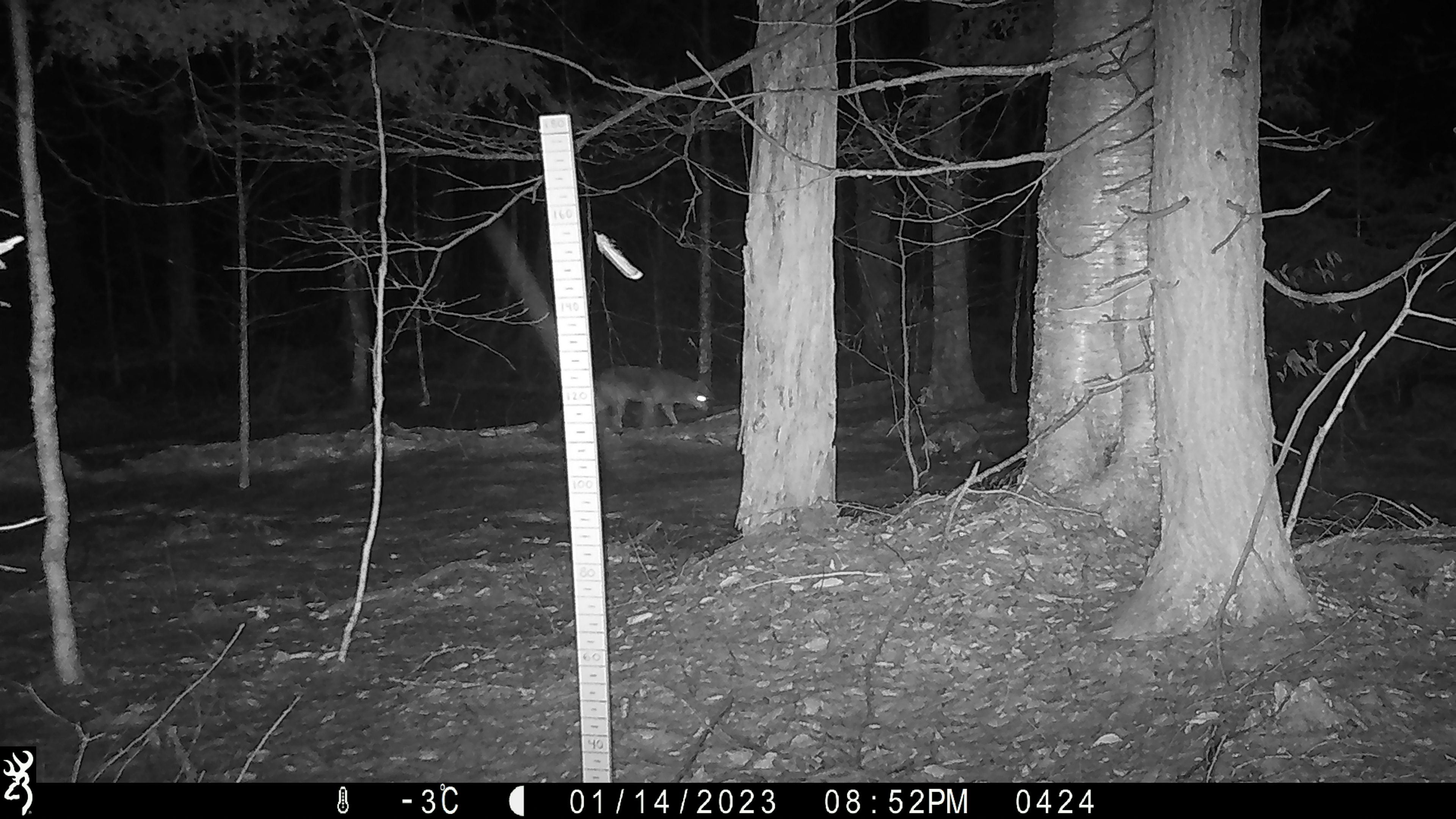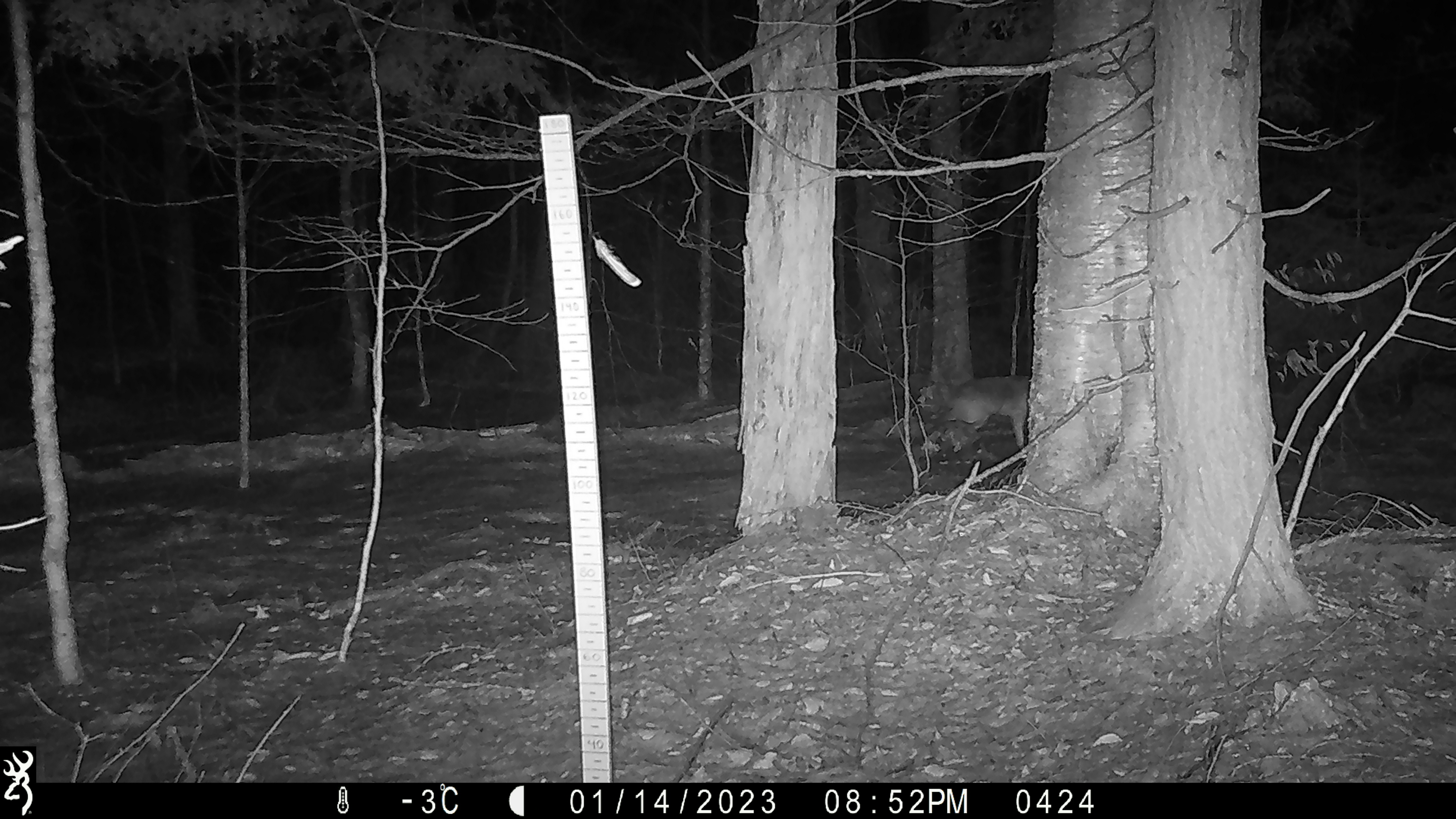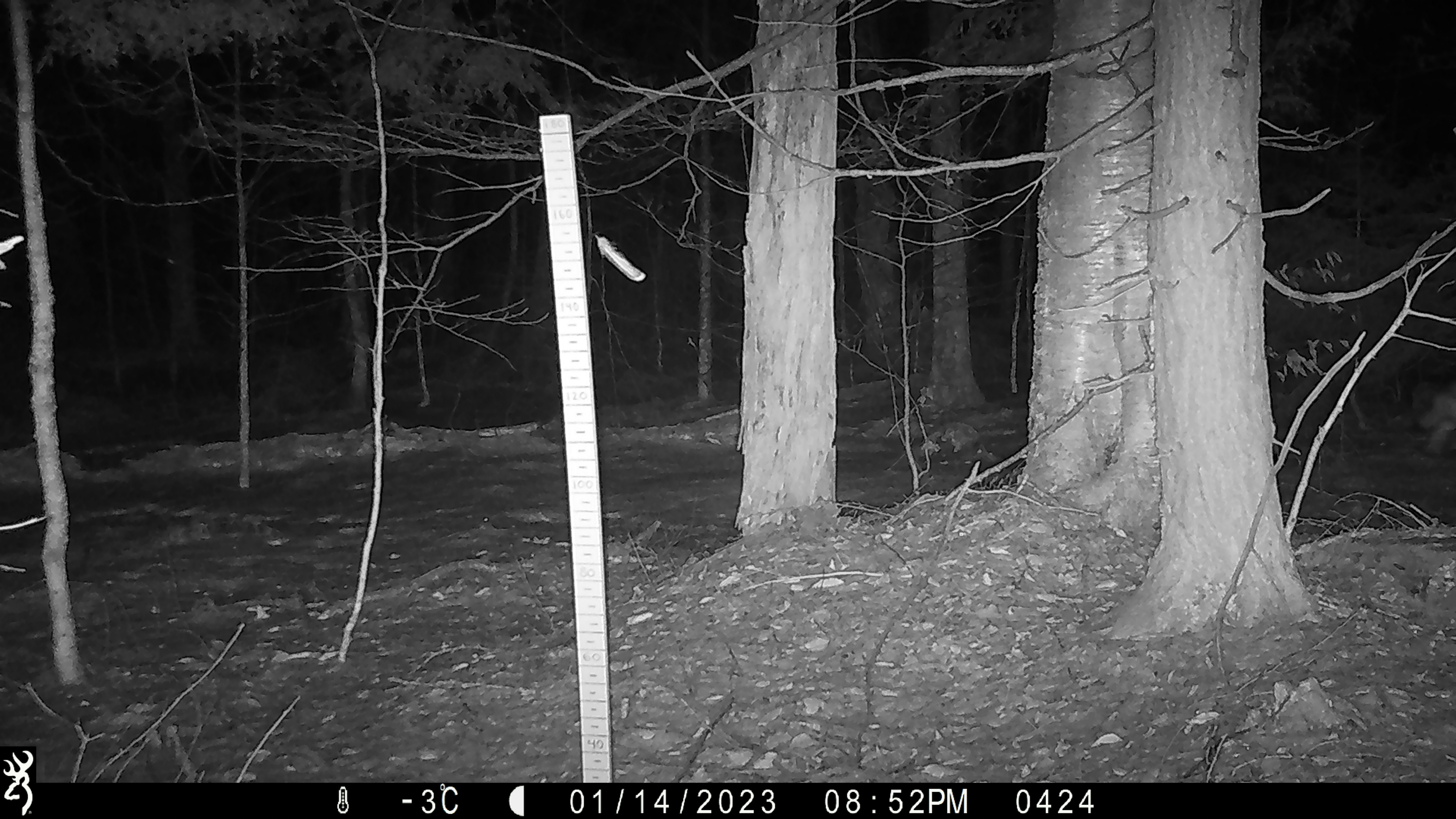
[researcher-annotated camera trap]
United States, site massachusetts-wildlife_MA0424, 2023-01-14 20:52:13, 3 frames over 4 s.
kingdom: Animalia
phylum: Chordata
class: Mammalia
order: Carnivora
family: Canidae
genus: Canis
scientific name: Canis latrans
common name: coyote